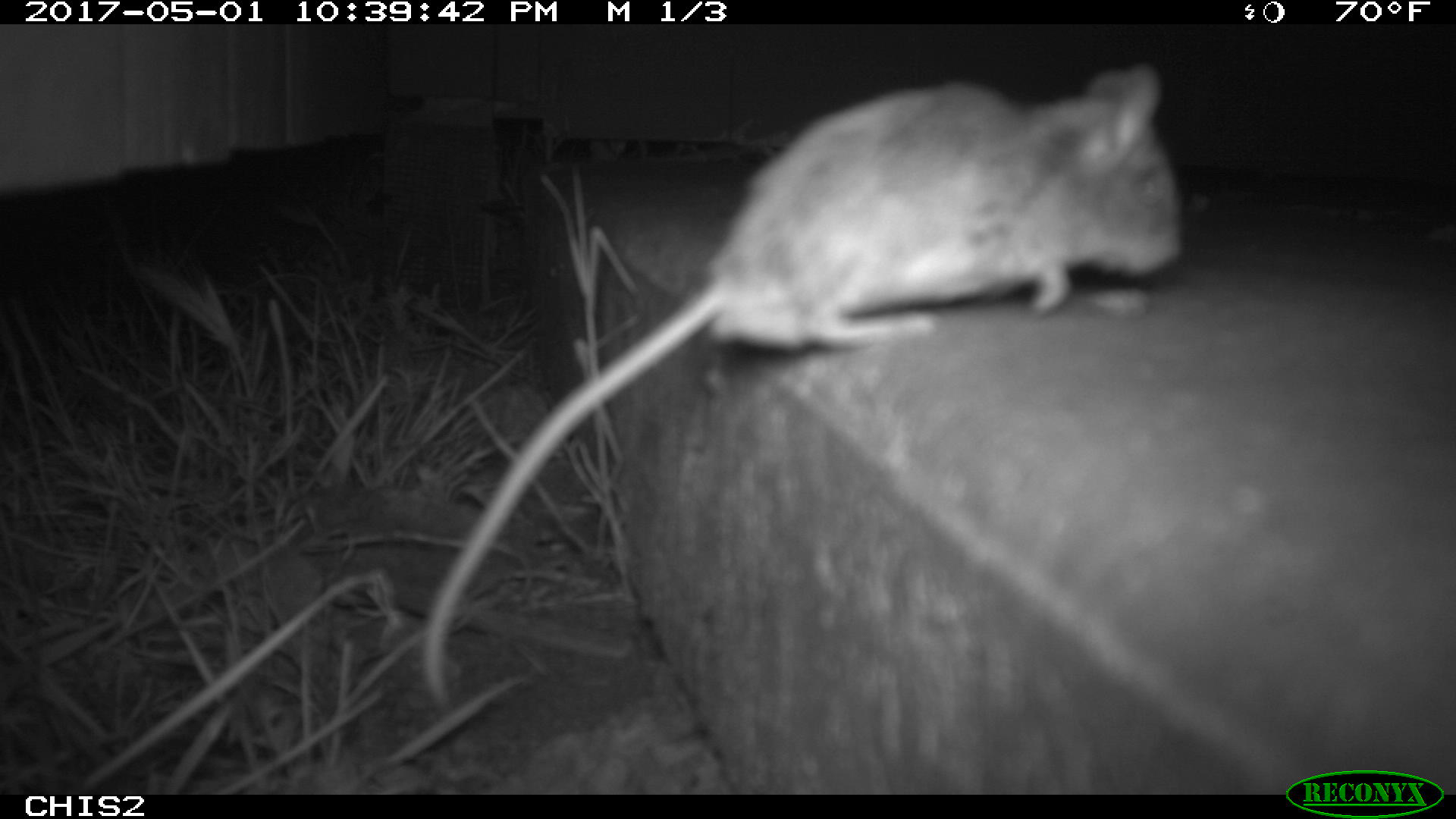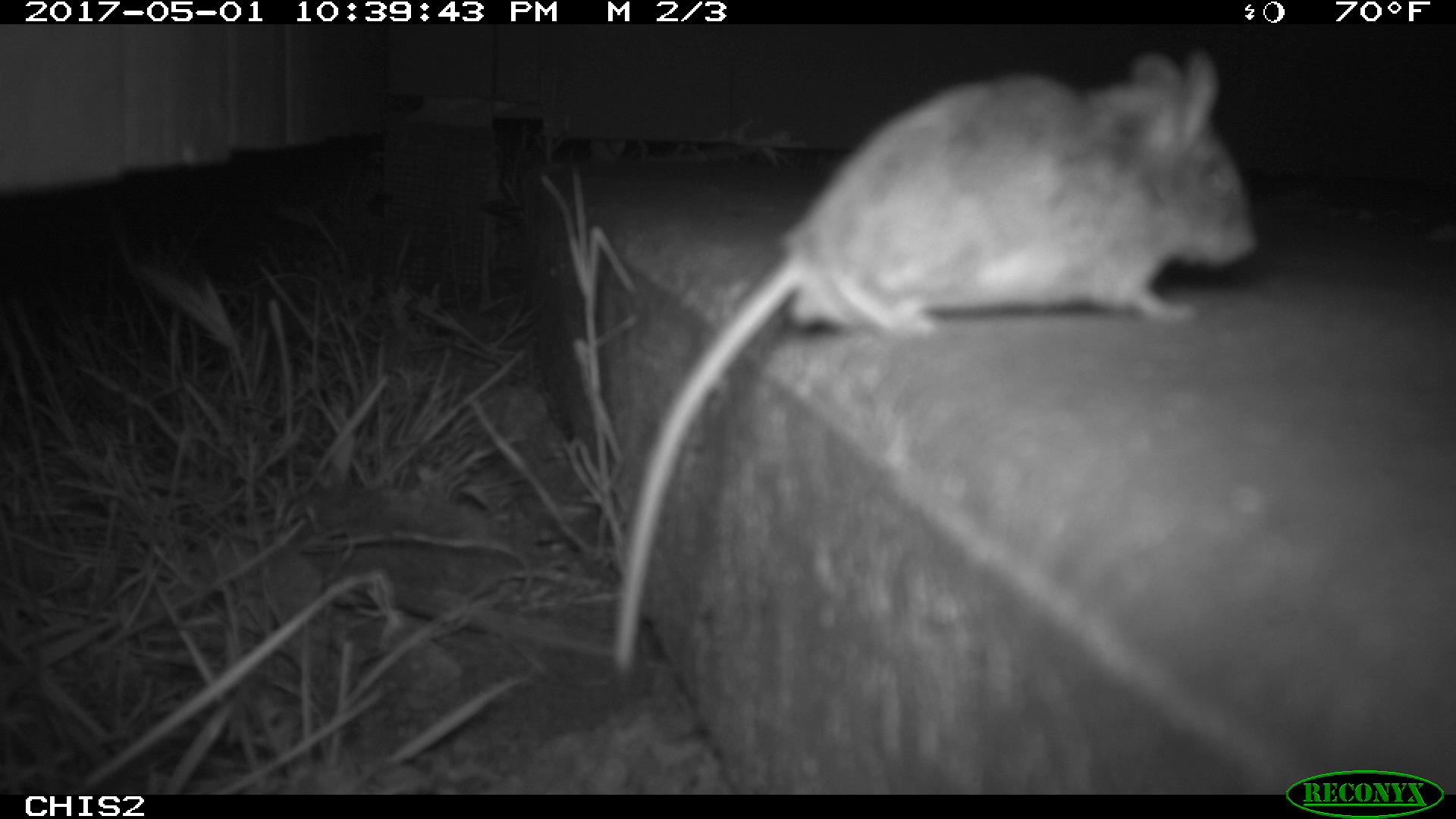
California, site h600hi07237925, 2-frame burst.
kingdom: Animalia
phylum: Chordata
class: Mammalia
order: Rodentia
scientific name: Rodentia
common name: rodent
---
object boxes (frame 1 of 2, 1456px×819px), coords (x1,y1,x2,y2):
rodent: (414,66,1179,703)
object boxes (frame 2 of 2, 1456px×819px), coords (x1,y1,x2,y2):
rodent: (613,49,1257,672)